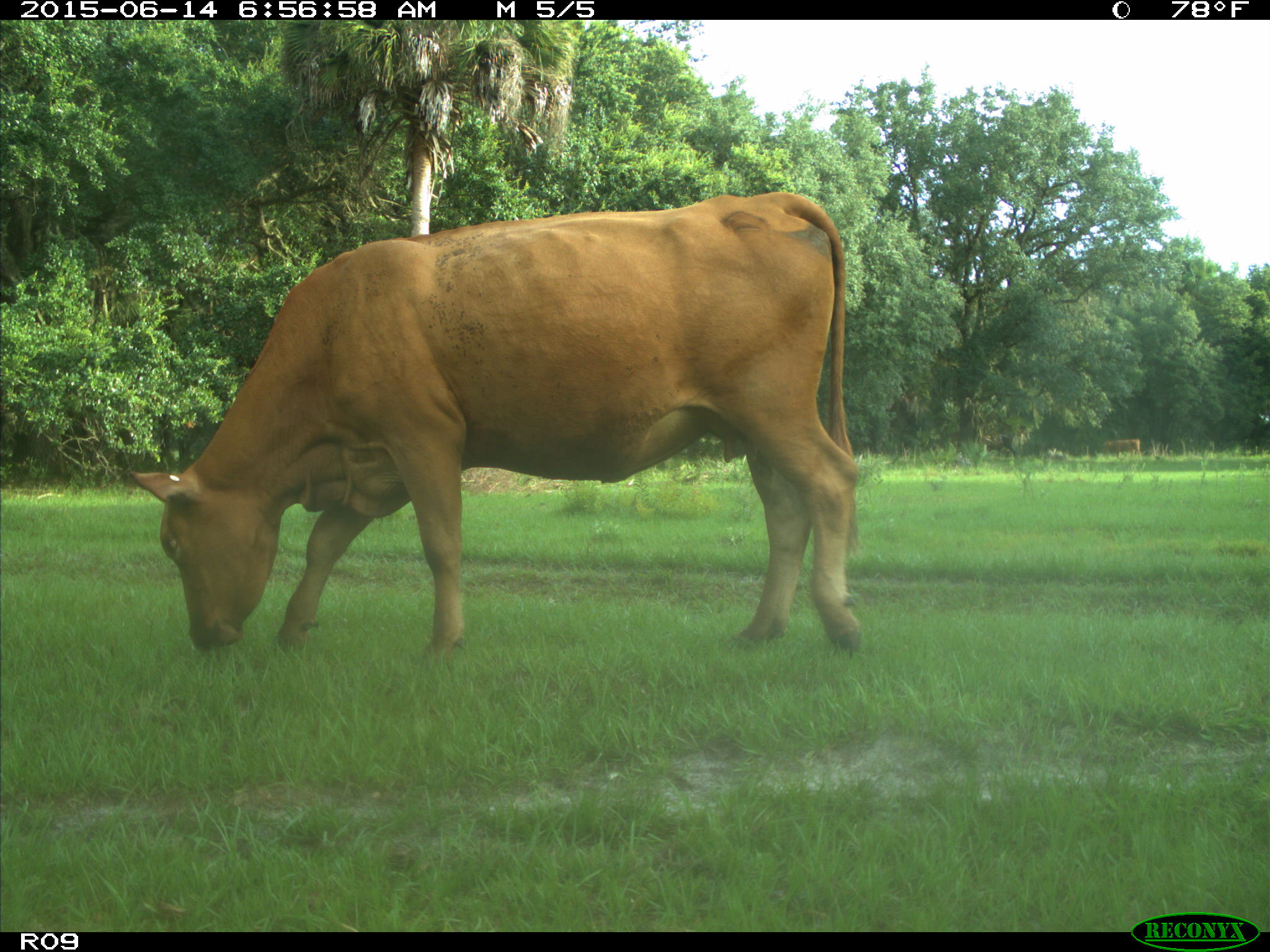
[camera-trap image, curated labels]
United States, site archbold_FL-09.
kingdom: Animalia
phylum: Chordata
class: Mammalia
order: Artiodactyla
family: Bovidae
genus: Bos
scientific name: Bos taurus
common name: domestic cow